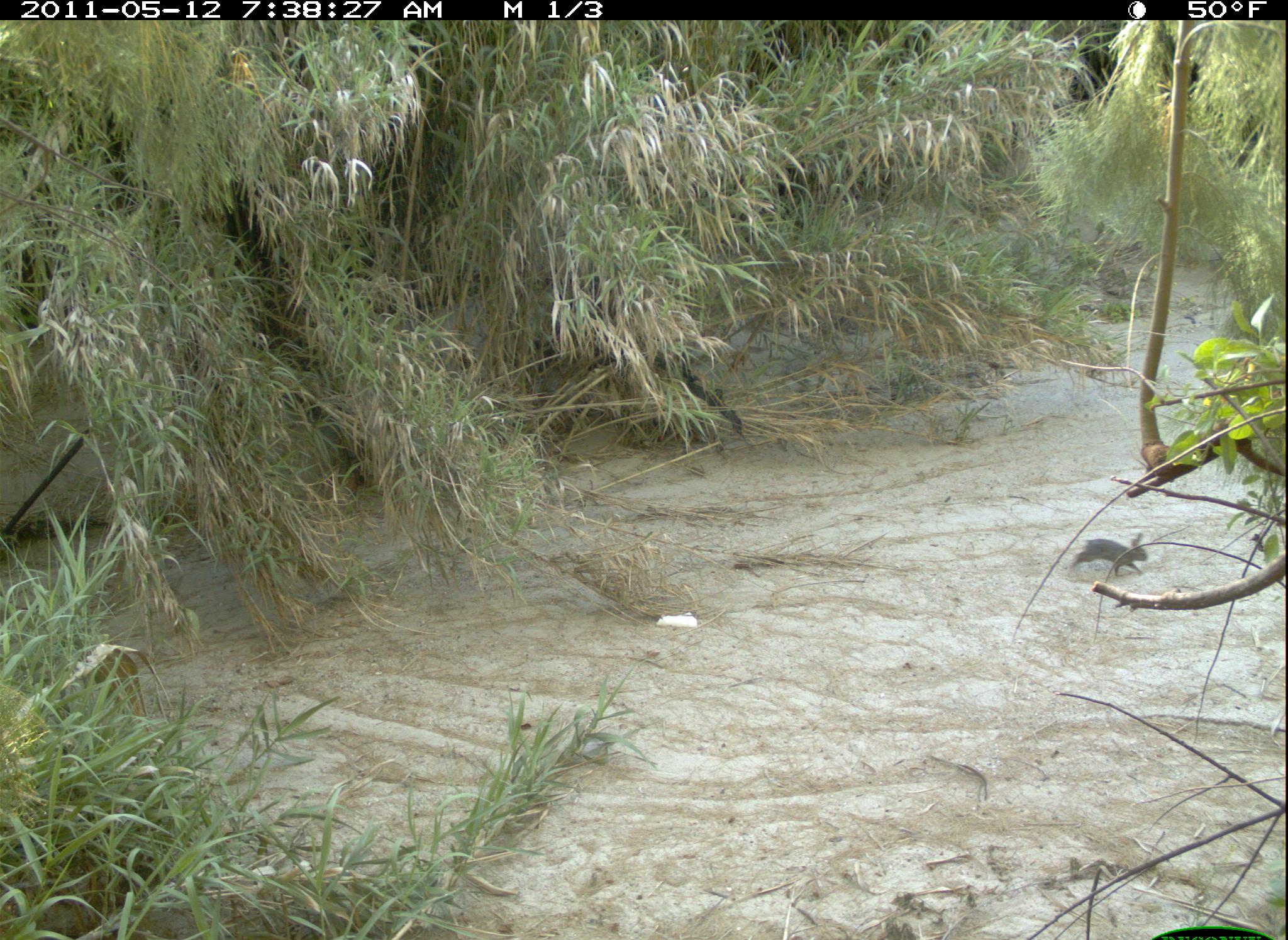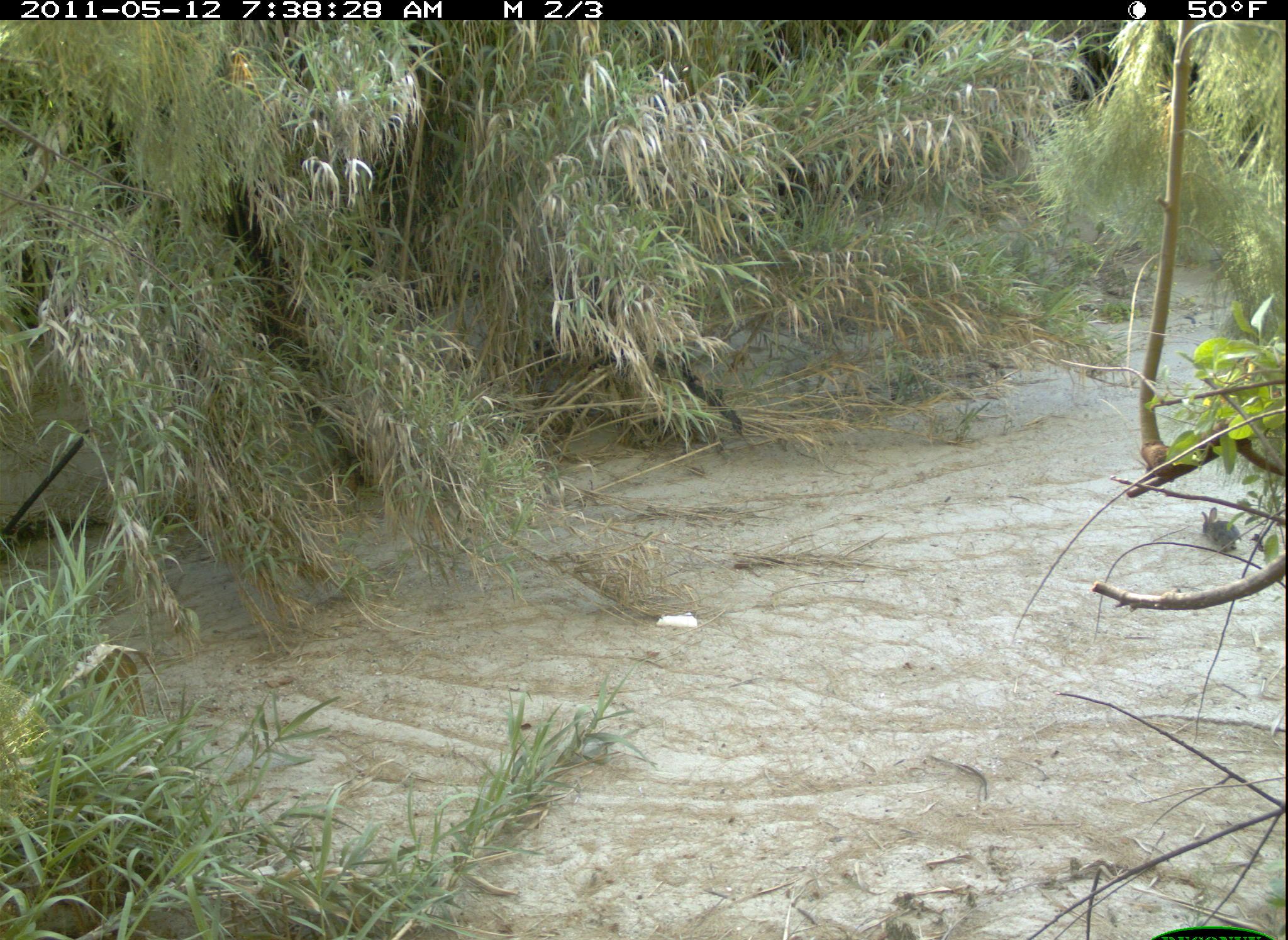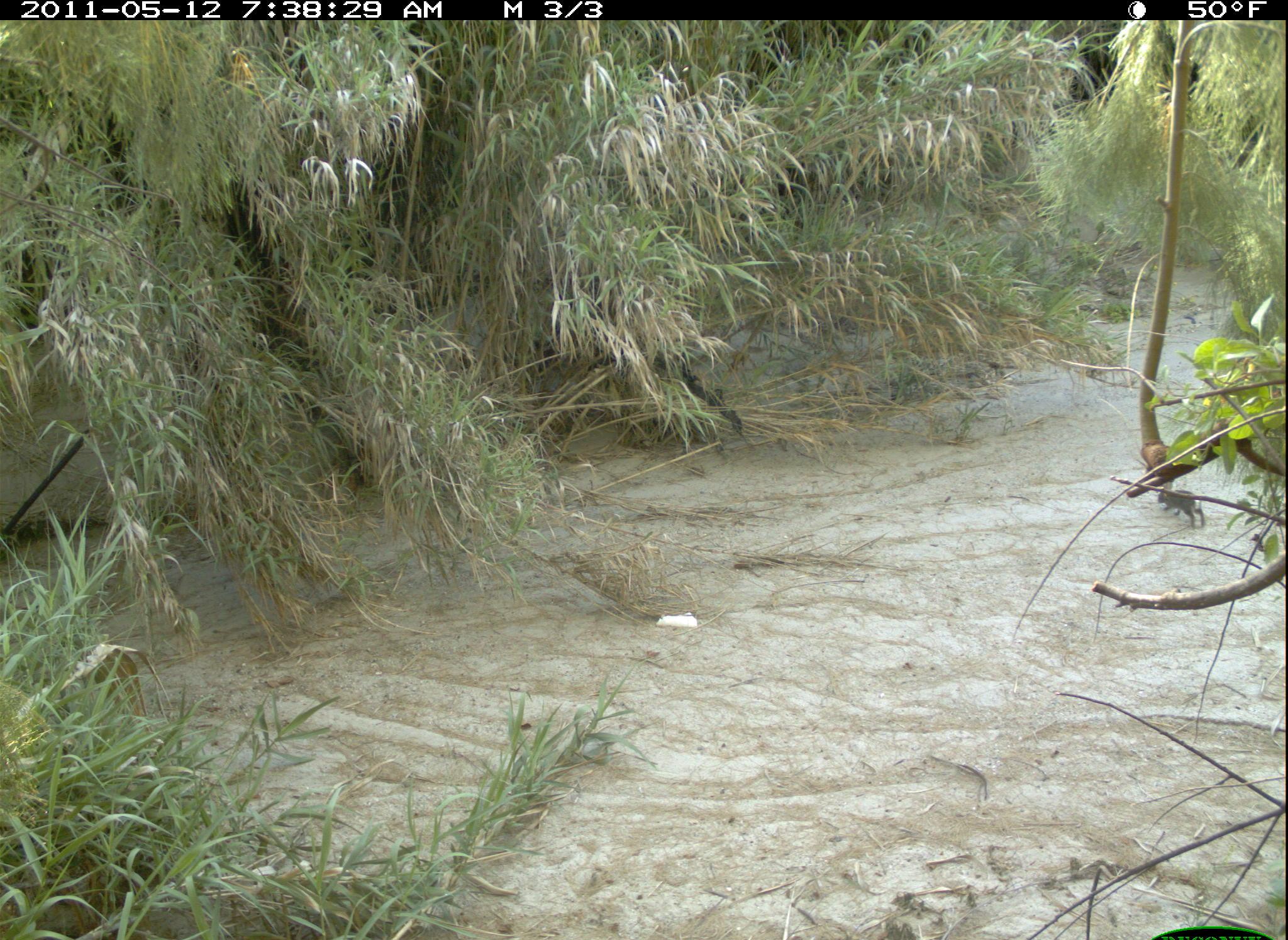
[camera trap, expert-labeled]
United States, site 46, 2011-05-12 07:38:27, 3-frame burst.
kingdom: Animalia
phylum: Chordata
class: Mammalia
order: Lagomorpha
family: Leporidae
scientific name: Leporidae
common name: rabbits and hares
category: rabbit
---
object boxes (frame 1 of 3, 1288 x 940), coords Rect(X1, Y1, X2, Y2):
rabbit: Rect(1059, 519, 1170, 593)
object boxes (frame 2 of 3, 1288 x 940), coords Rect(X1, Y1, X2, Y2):
rabbit: Rect(1196, 501, 1246, 567)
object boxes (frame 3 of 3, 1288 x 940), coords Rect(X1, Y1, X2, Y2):
rabbit: Rect(1151, 475, 1211, 532)